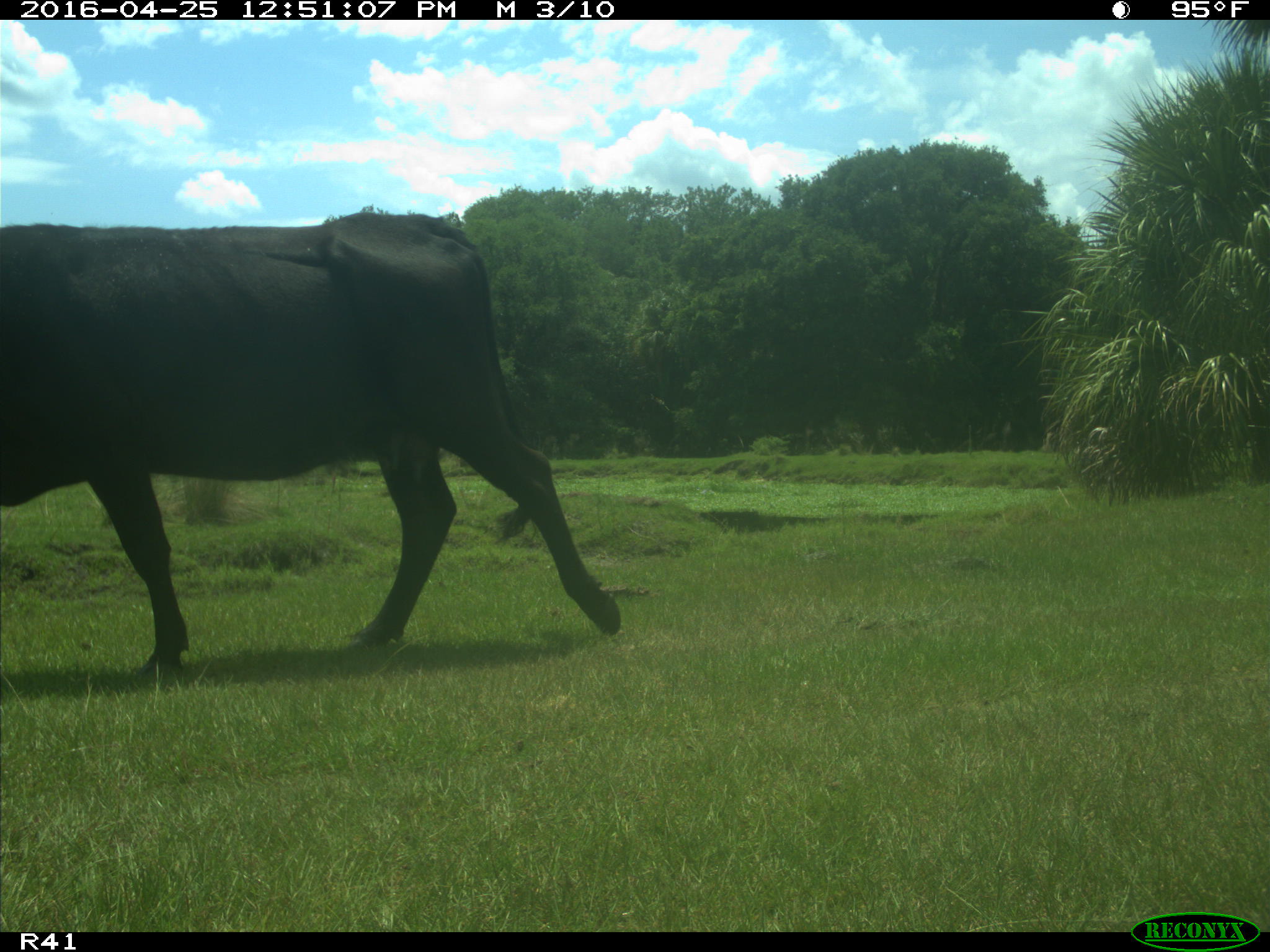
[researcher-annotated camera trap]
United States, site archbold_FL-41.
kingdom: Animalia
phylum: Chordata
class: Mammalia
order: Artiodactyla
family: Bovidae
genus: Bos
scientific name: Bos taurus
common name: domestic cow